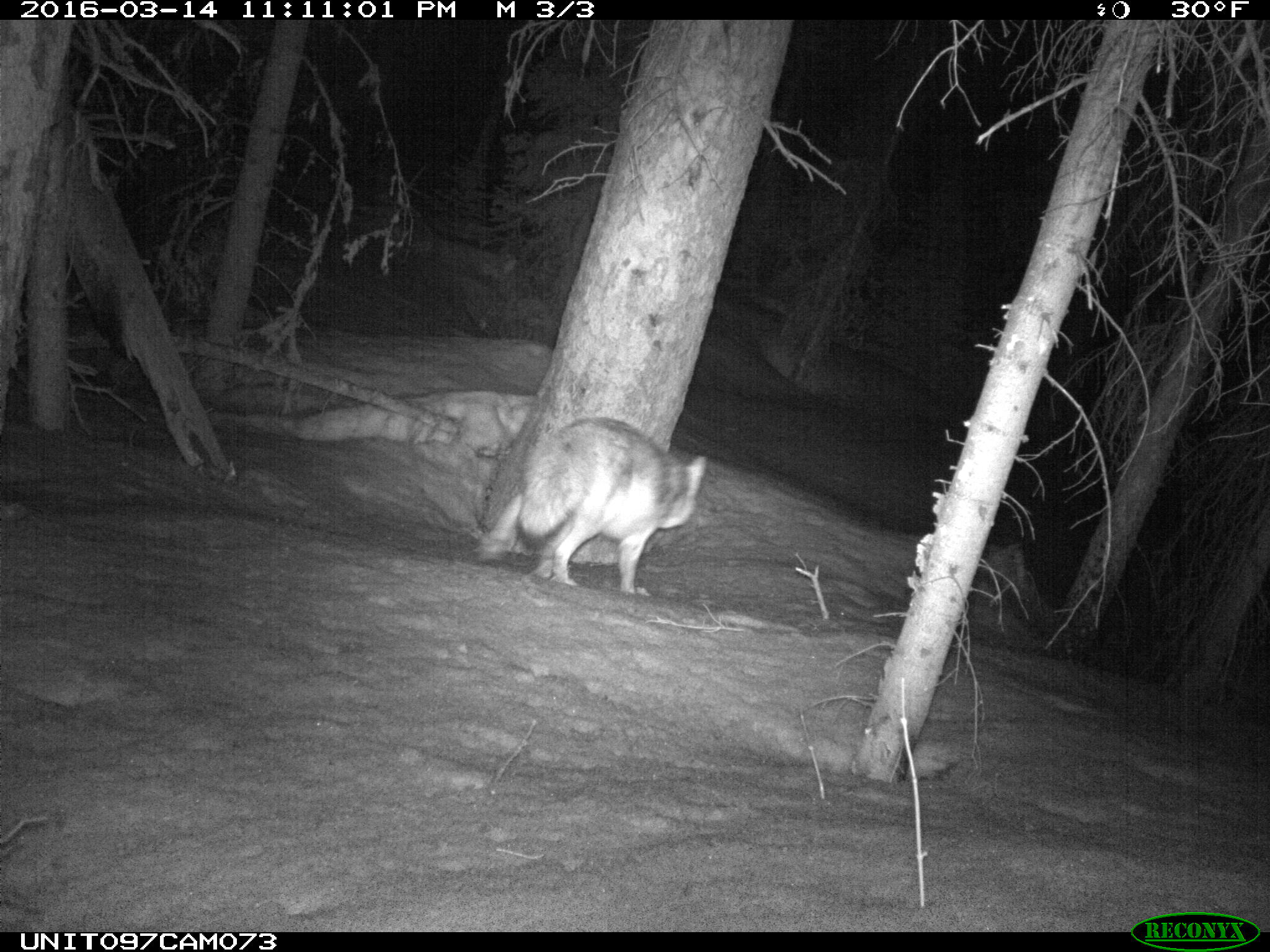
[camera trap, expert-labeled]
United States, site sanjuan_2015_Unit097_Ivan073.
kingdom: Animalia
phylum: Chordata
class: Mammalia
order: Carnivora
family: Canidae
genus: Canis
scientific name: Canis latrans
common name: coyote